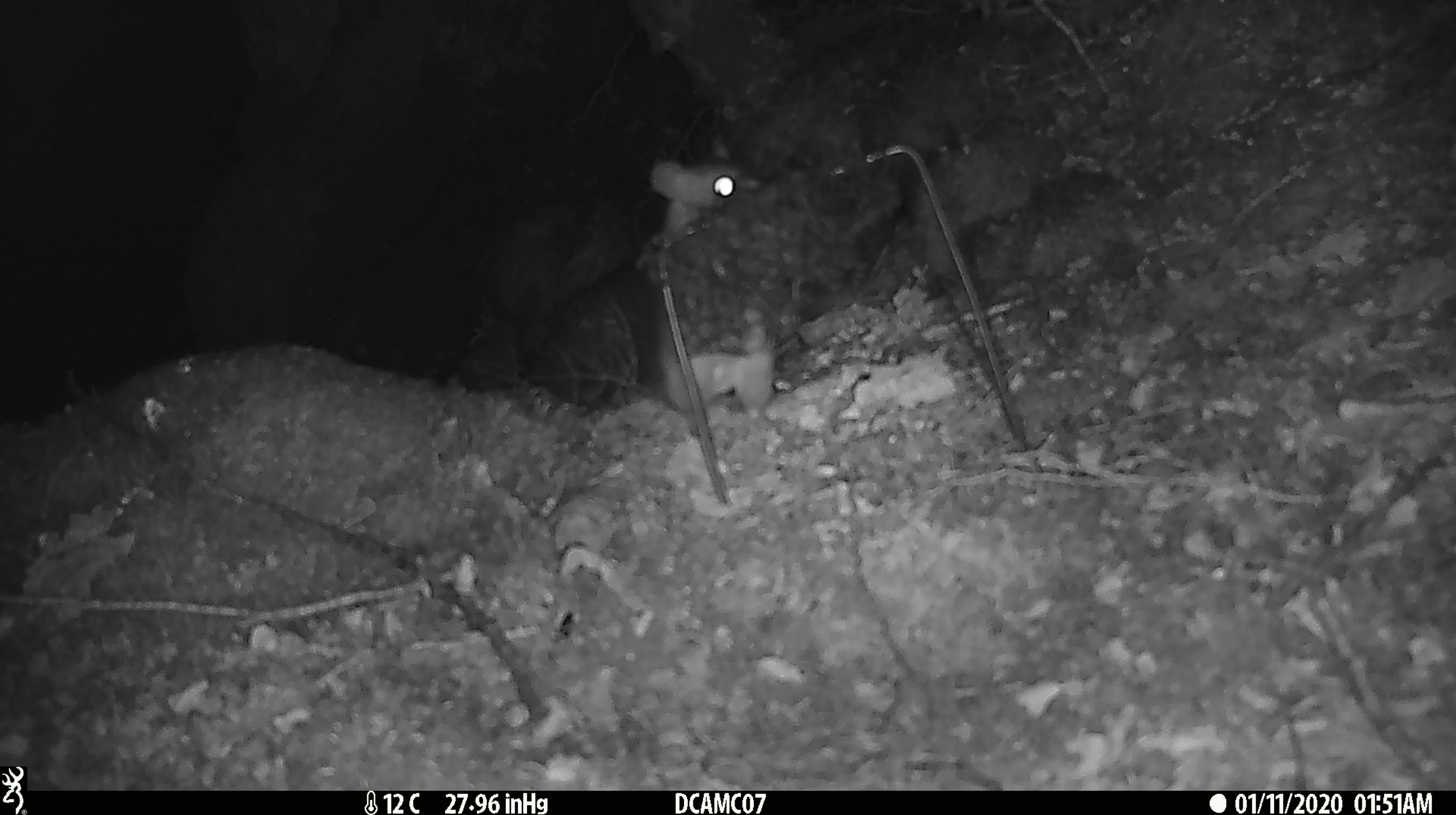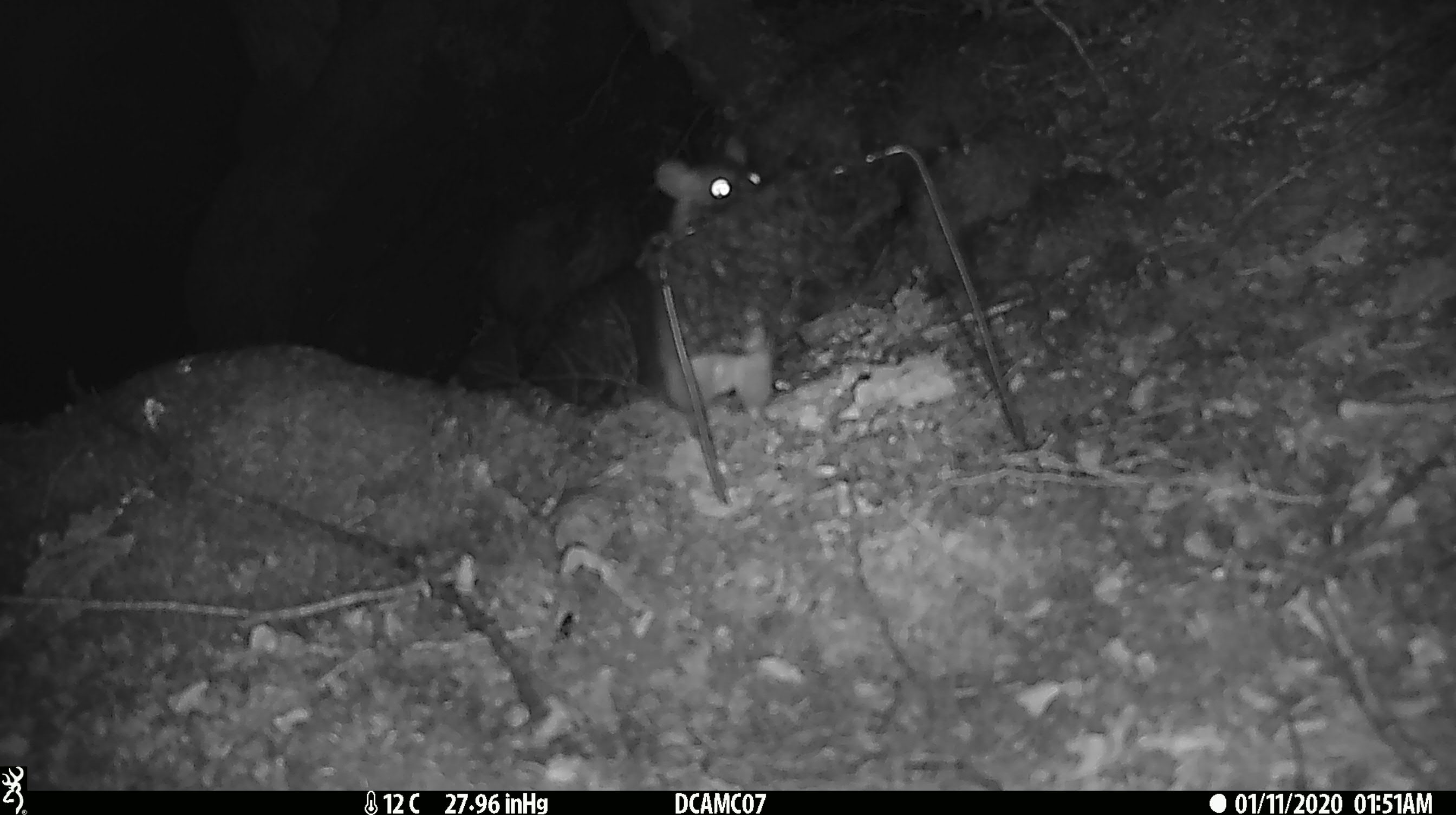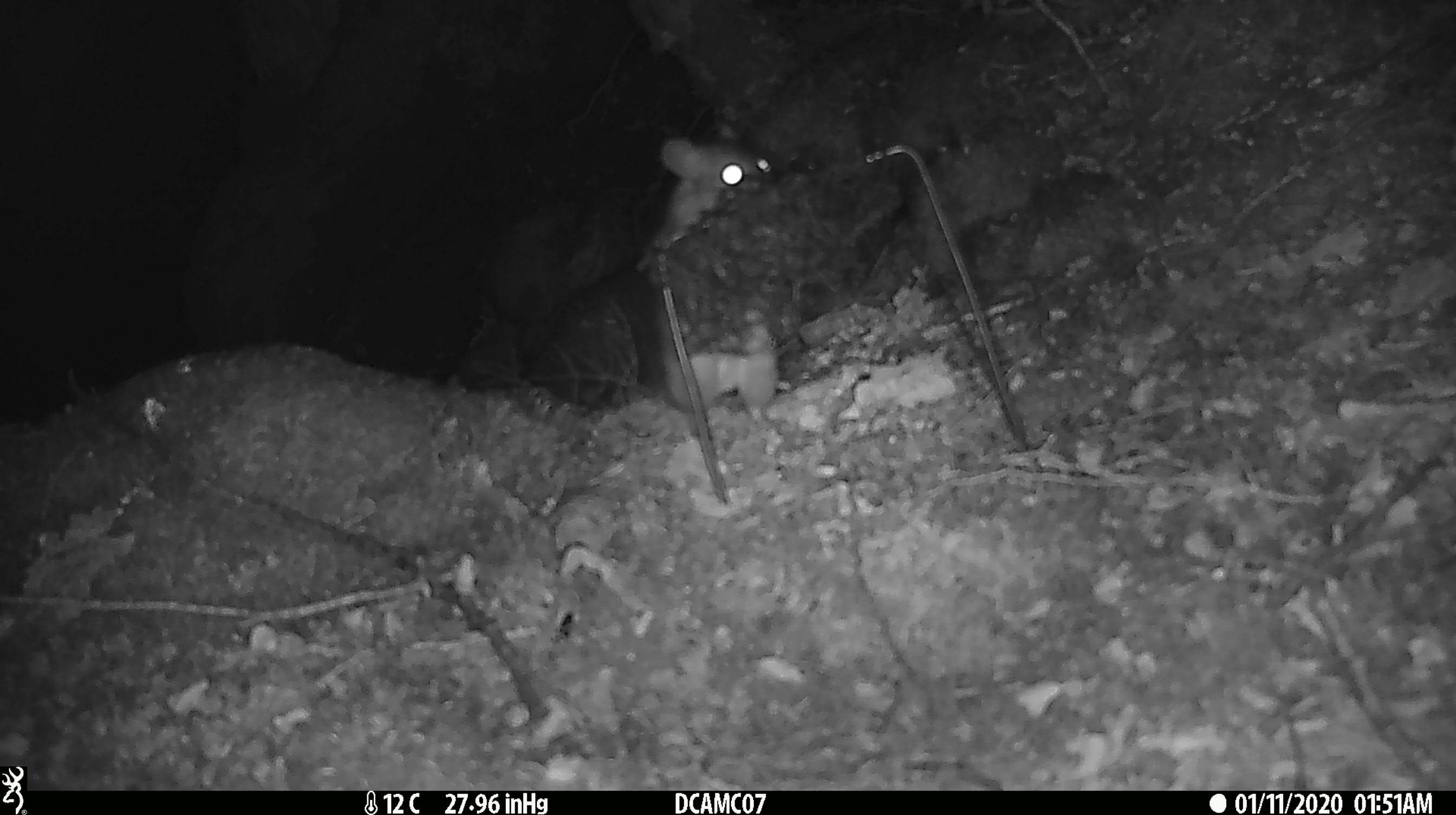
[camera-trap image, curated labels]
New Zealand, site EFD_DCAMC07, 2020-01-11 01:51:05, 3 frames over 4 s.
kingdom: Animalia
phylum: Chordata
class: Mammalia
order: Rodentia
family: Muridae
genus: Rattus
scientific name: Rattus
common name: rat